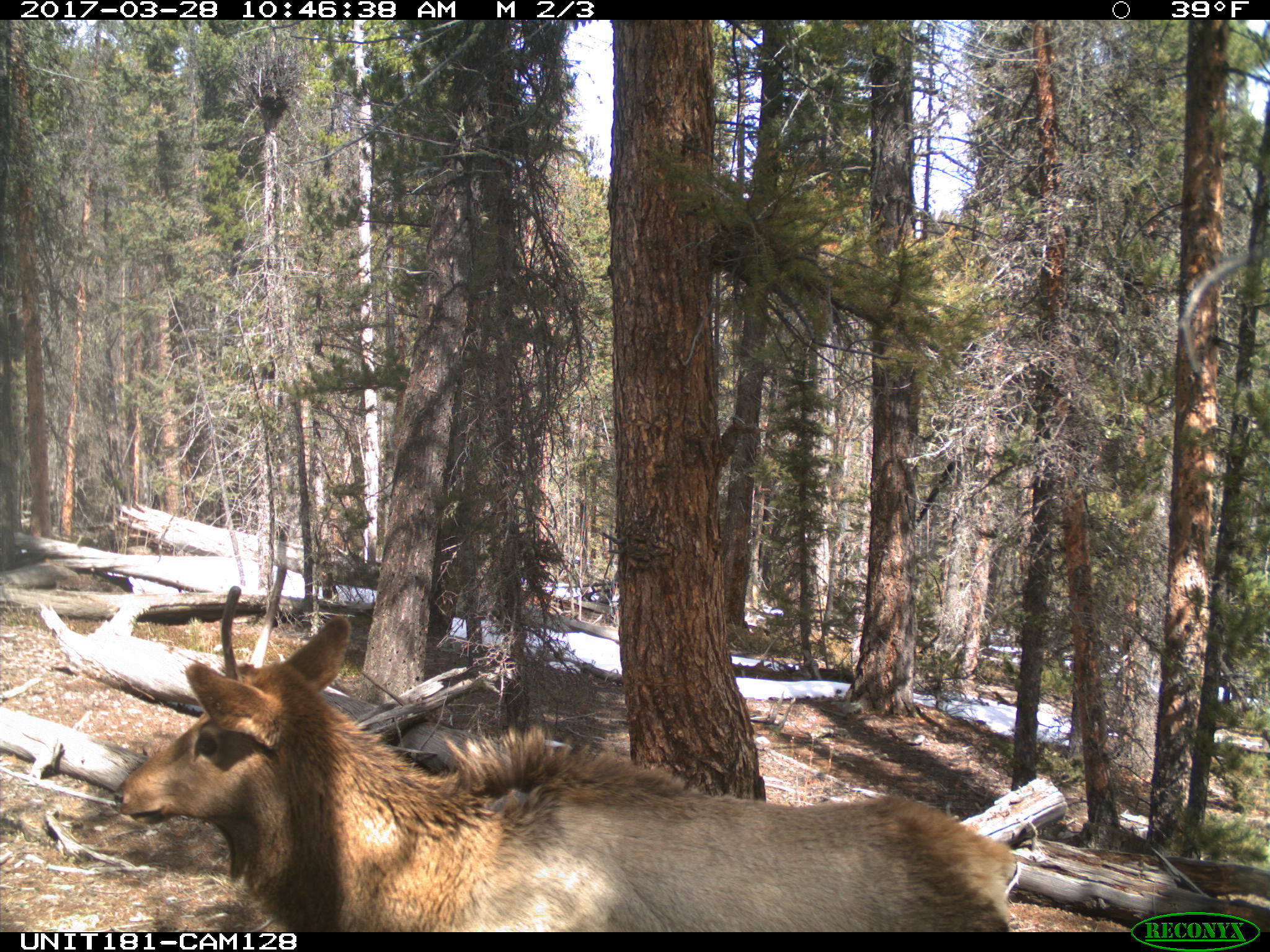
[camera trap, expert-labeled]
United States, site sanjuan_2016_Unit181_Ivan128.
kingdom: Animalia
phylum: Chordata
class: Mammalia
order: Artiodactyla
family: Cervidae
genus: Cervus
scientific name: Cervus elaphus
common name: red deer